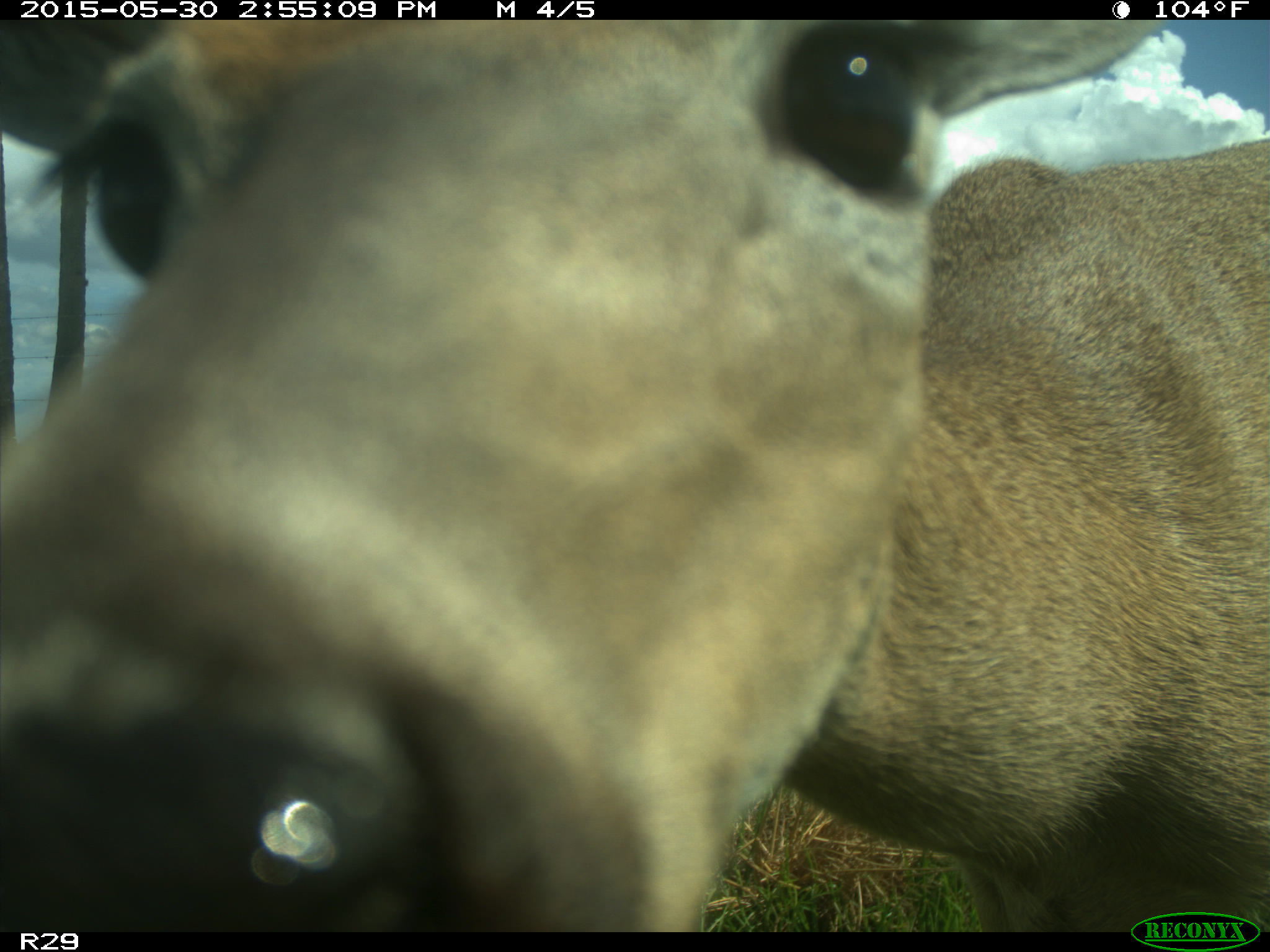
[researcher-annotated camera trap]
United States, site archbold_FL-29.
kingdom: Animalia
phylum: Chordata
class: Mammalia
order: Artiodactyla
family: Cervidae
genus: Odocoileus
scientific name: Odocoileus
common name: deer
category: unidentified deer